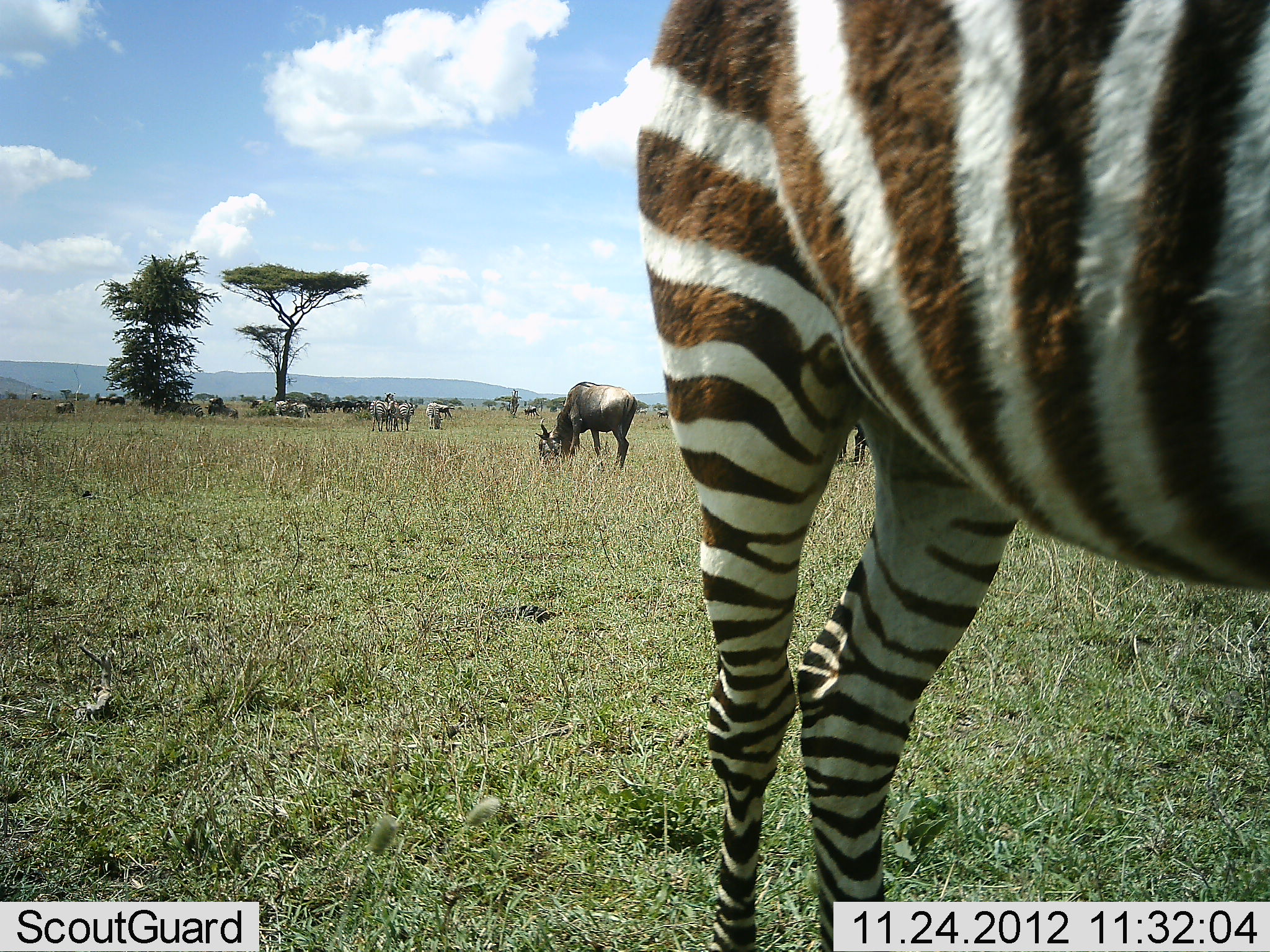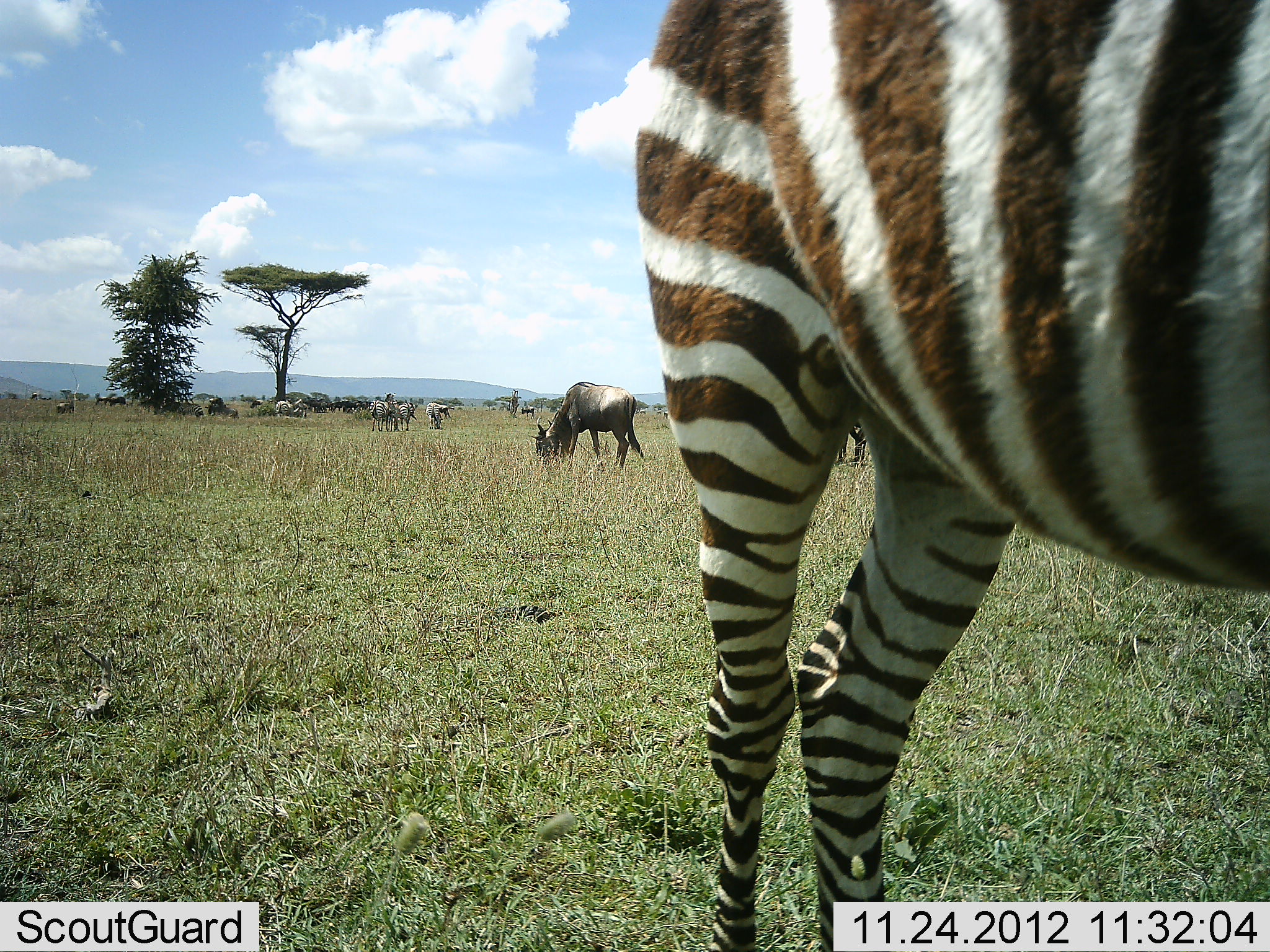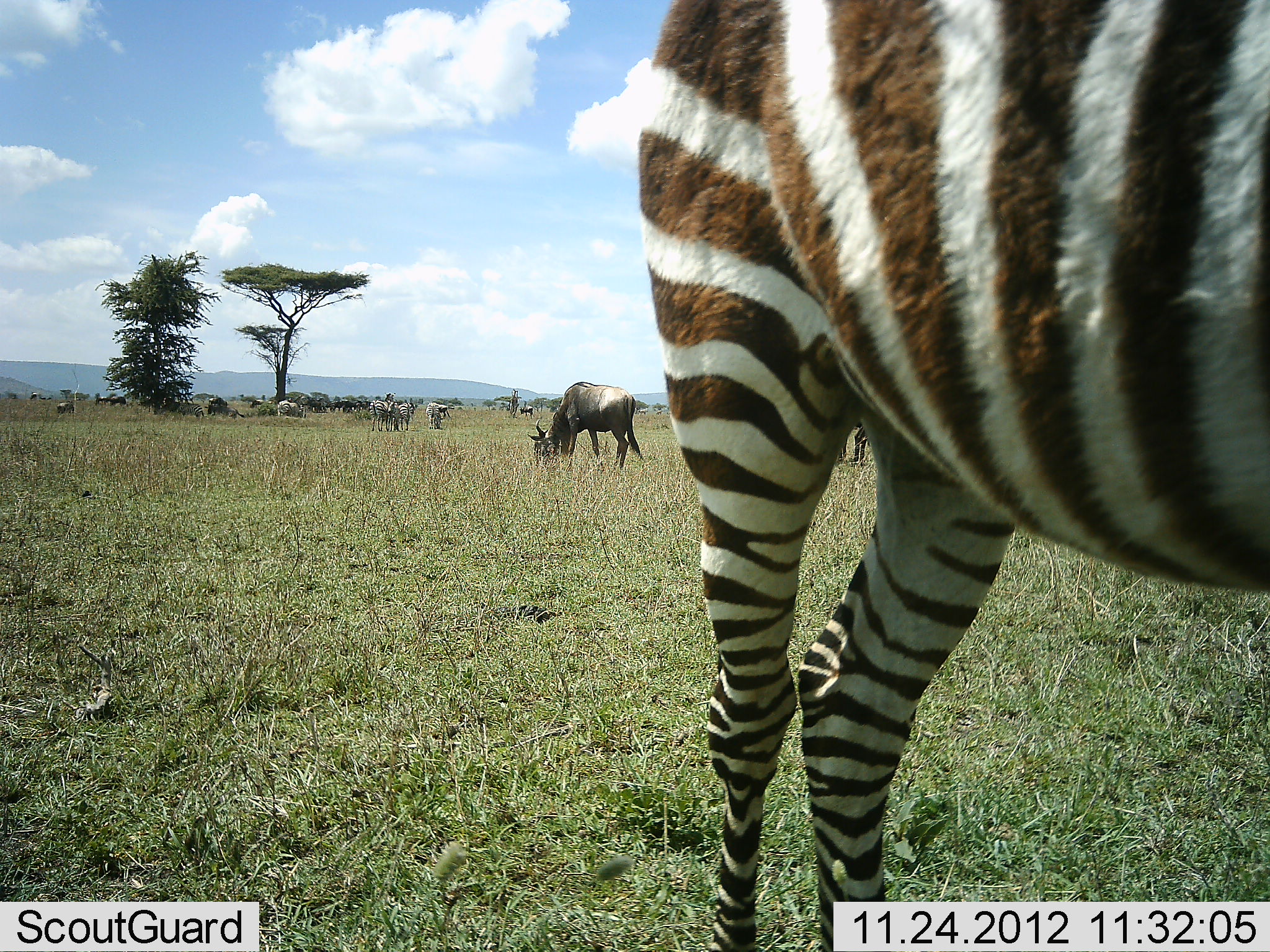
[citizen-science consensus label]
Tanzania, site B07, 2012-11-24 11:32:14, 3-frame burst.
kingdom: Animalia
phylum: Chordata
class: Mammalia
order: Artiodactyla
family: Bovidae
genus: Connochaetes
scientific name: Connochaetes taurinus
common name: blue wildebeest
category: wildebeest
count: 7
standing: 45%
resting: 0%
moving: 18%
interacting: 0%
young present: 0%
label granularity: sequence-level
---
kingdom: Animalia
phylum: Chordata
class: Mammalia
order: Perissodactyla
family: Equidae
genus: Equus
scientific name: Equus quagga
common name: plains zebra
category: zebra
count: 5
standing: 93%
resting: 0%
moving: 7%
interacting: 7%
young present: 7%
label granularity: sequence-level